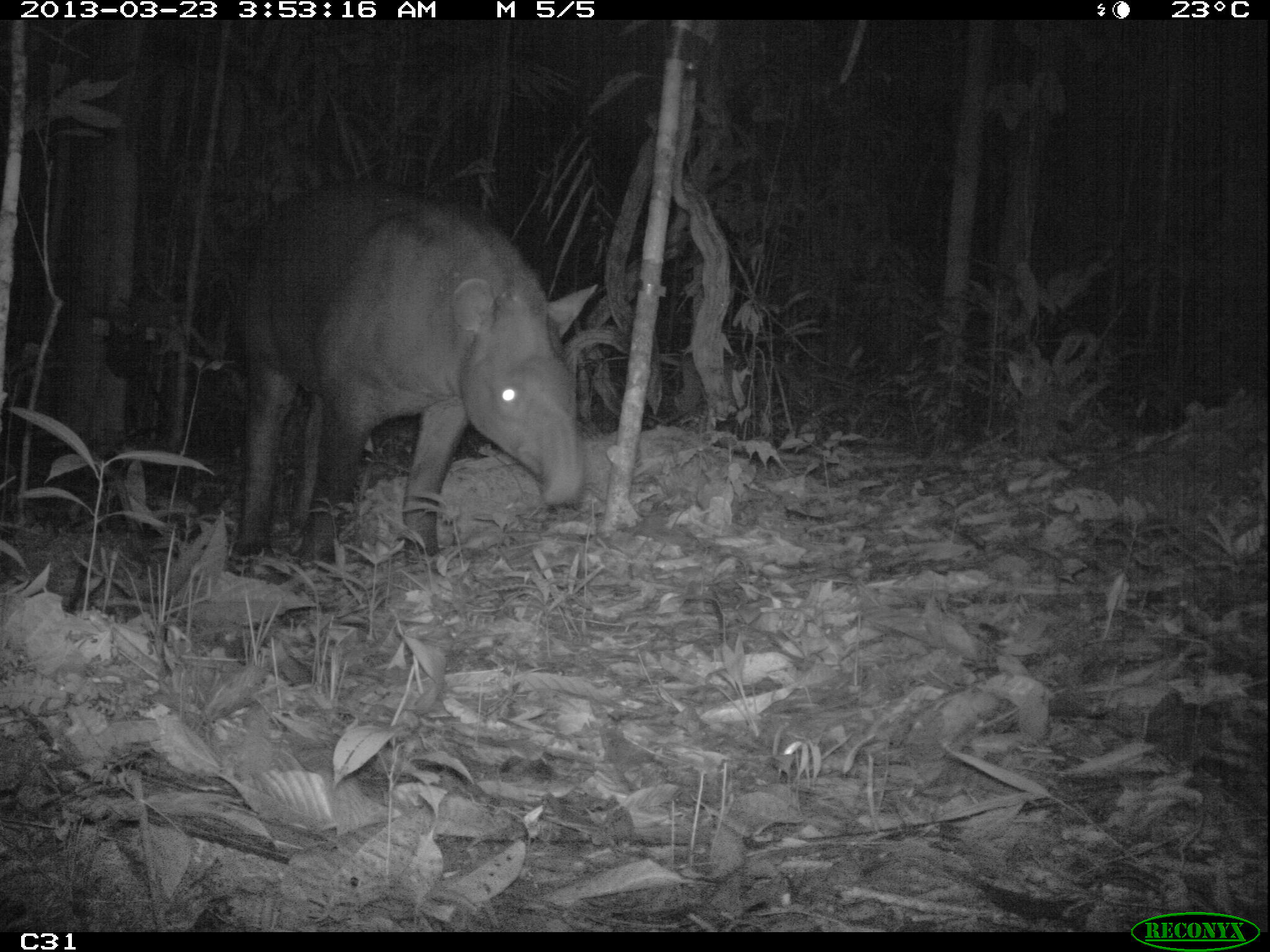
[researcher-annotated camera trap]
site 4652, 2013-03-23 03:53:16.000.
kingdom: Animalia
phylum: Chordata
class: Mammalia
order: Perissodactyla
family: Tapiridae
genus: Tapirus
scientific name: Tapirus terrestris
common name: south american tapir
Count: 1.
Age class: adult.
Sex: female.